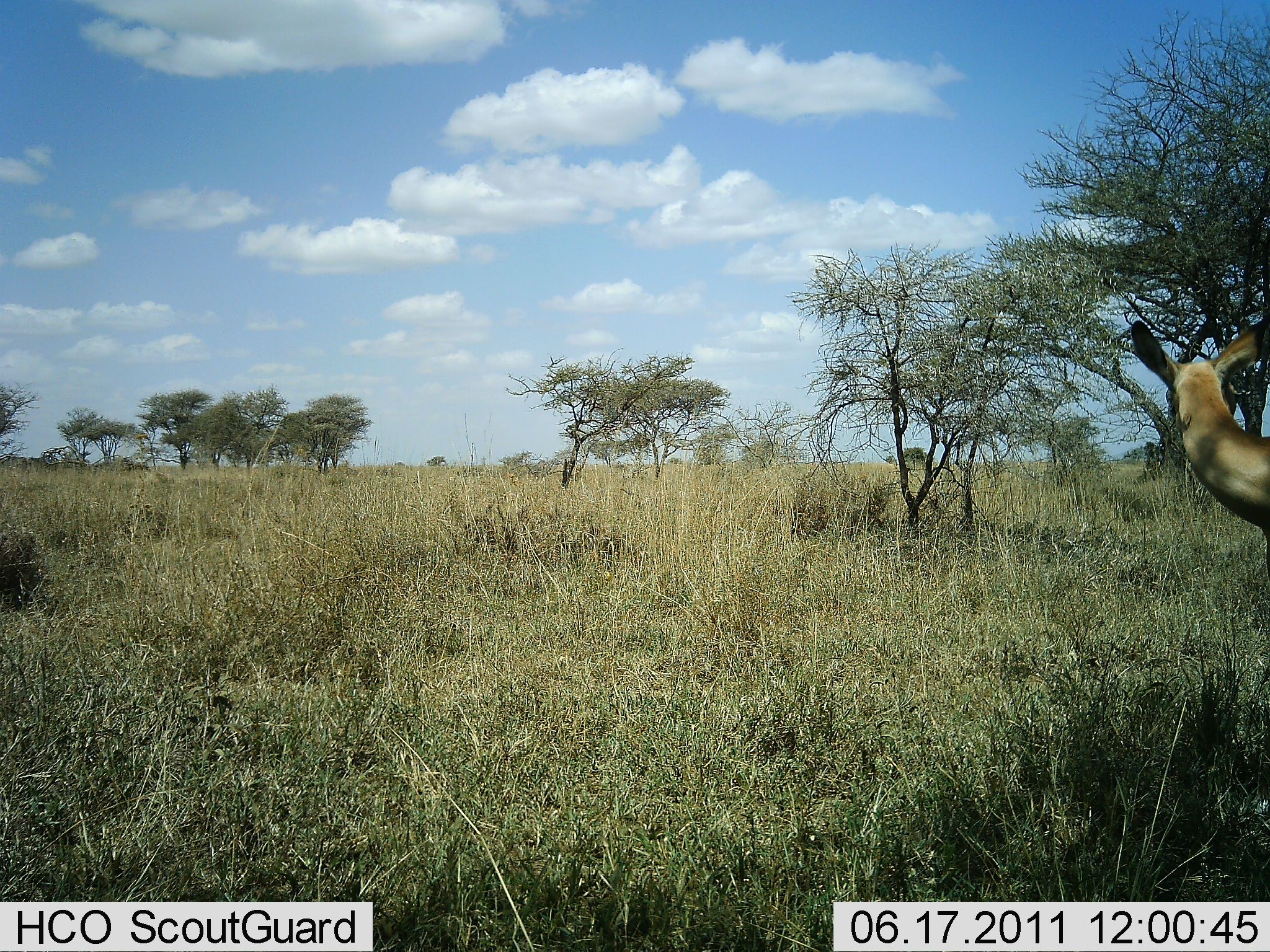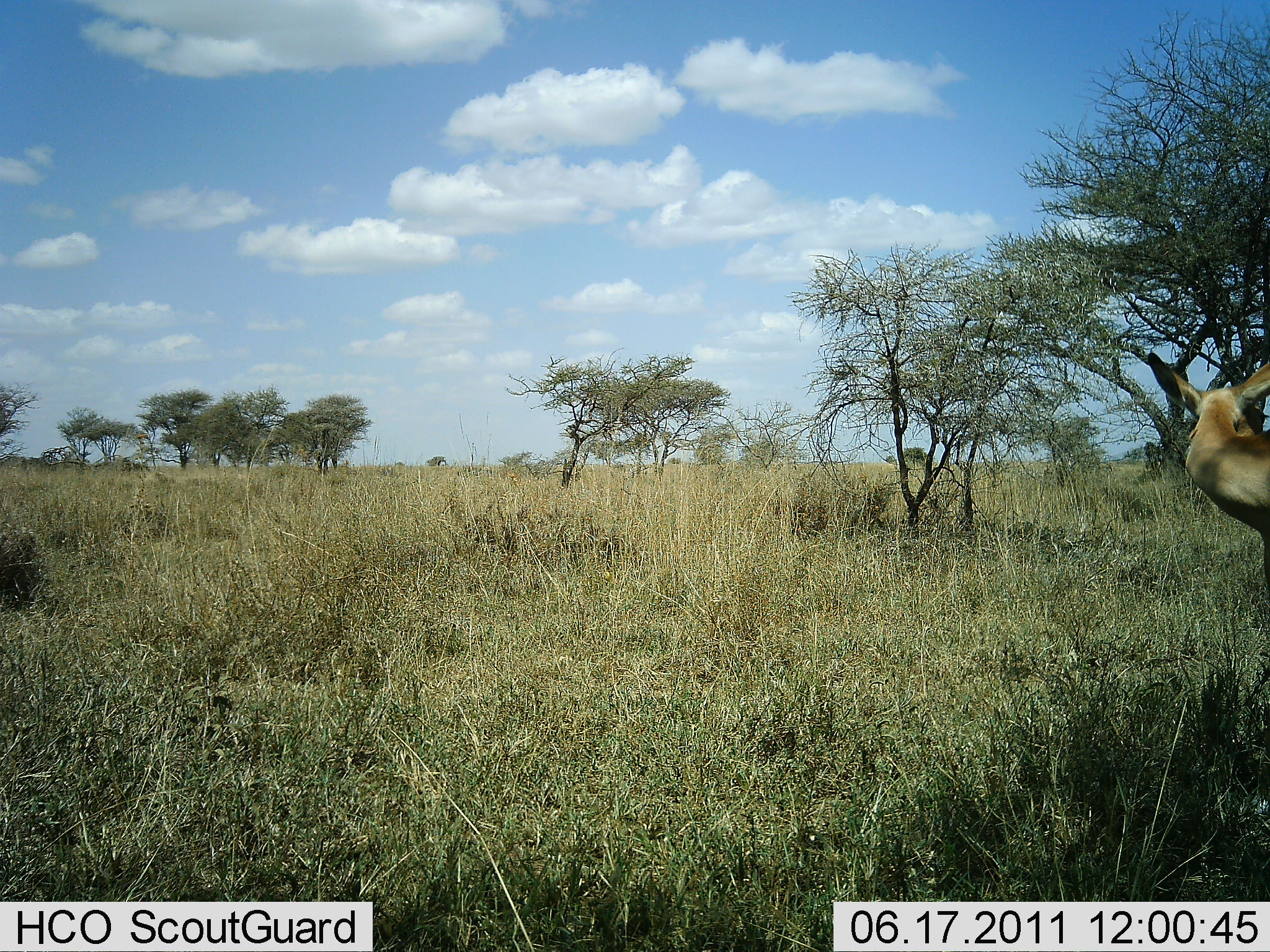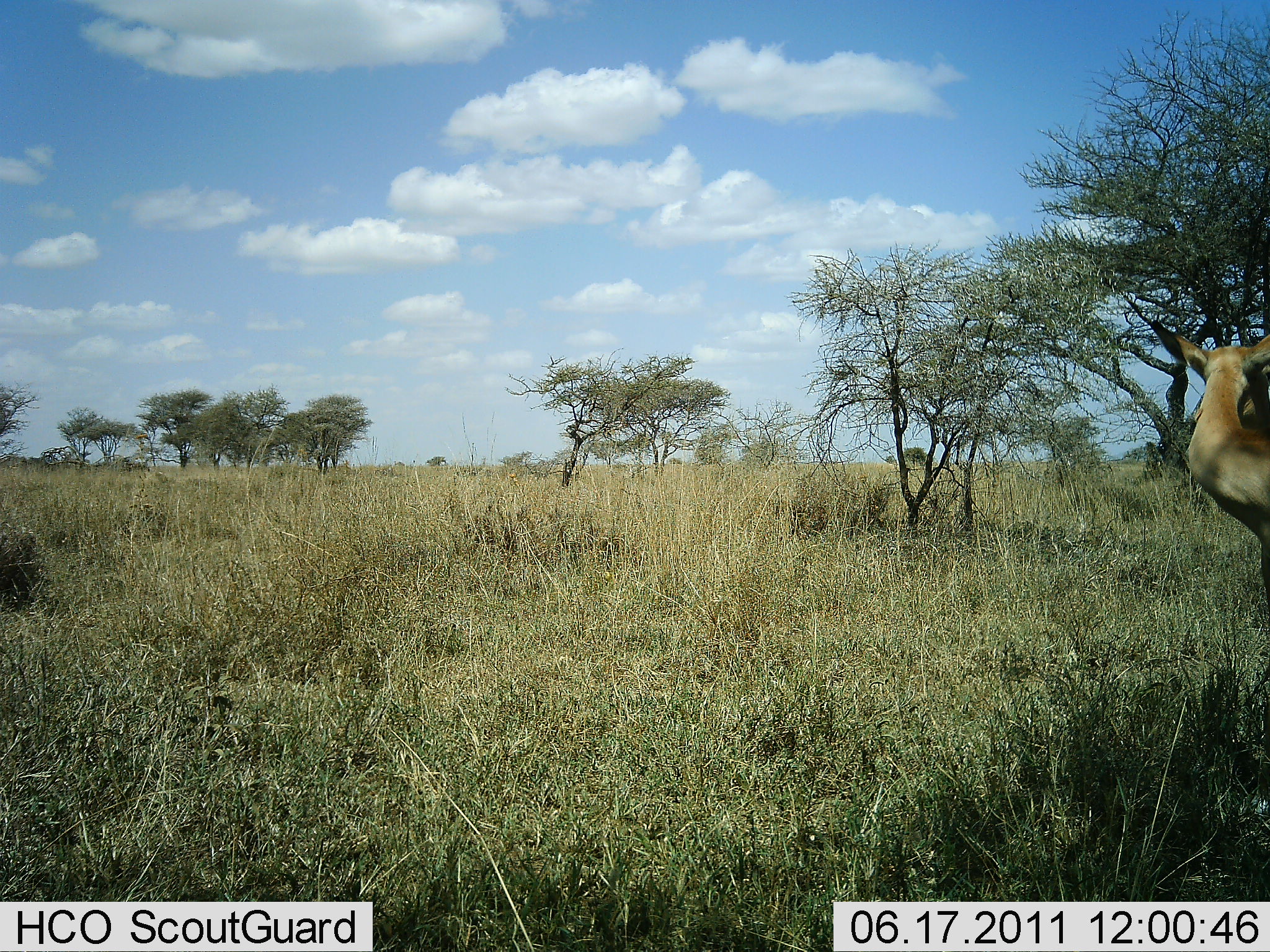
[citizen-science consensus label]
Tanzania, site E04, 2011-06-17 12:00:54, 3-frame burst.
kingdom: Animalia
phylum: Chordata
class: Mammalia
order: Artiodactyla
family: Bovidae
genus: Aepyceros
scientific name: Aepyceros melampus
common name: impala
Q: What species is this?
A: Impala (Aepyceros melampus).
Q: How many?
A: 1.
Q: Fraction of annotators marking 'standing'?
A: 100%.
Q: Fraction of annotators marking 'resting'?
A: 0%.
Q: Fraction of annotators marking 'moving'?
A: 0%.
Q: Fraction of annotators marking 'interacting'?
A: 0%.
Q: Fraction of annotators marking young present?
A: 0%.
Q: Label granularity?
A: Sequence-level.